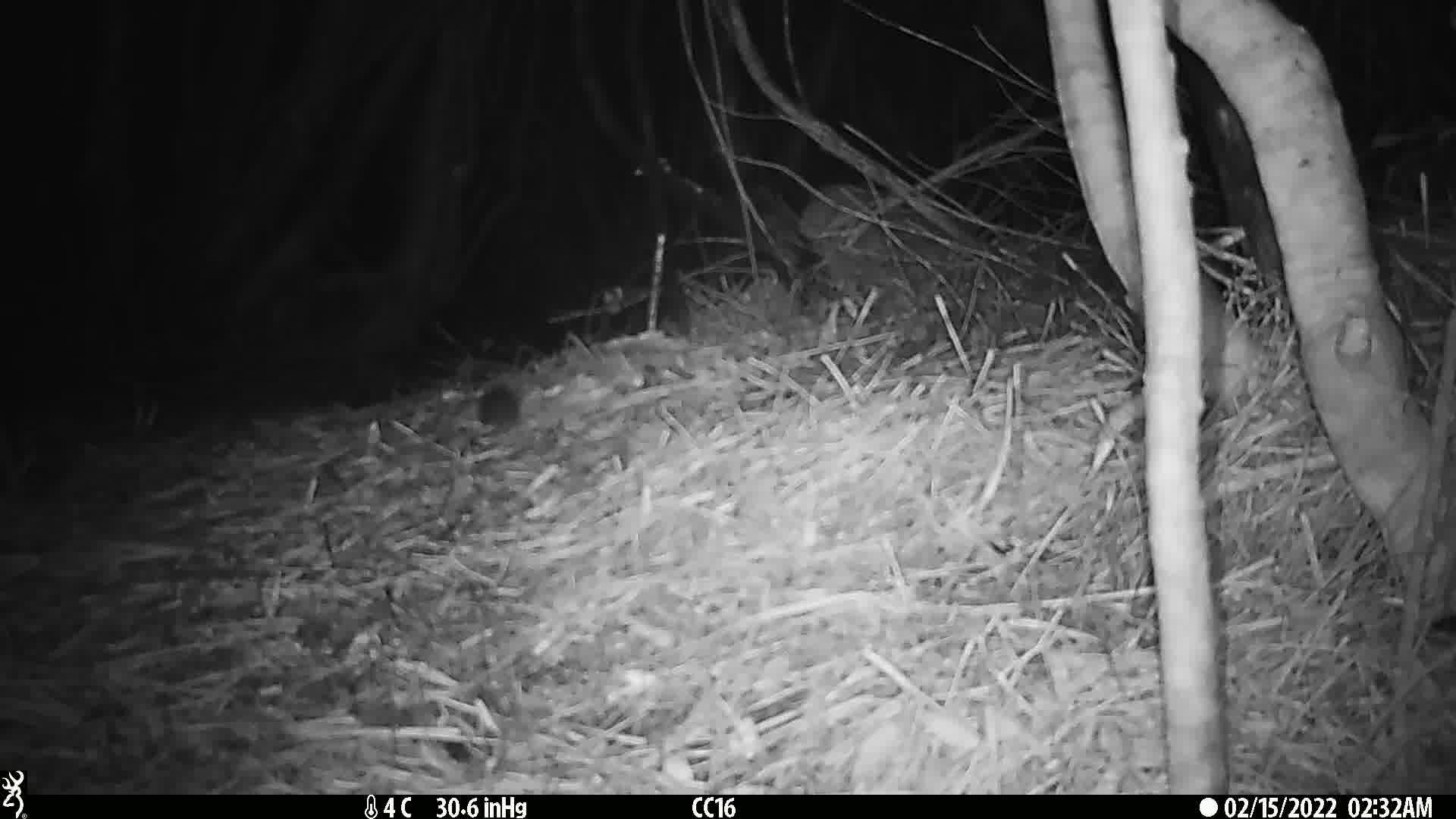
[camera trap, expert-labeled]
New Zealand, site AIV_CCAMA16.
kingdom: Animalia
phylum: Chordata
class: Mammalia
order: Rodentia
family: Muridae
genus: Mus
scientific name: Mus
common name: mouse